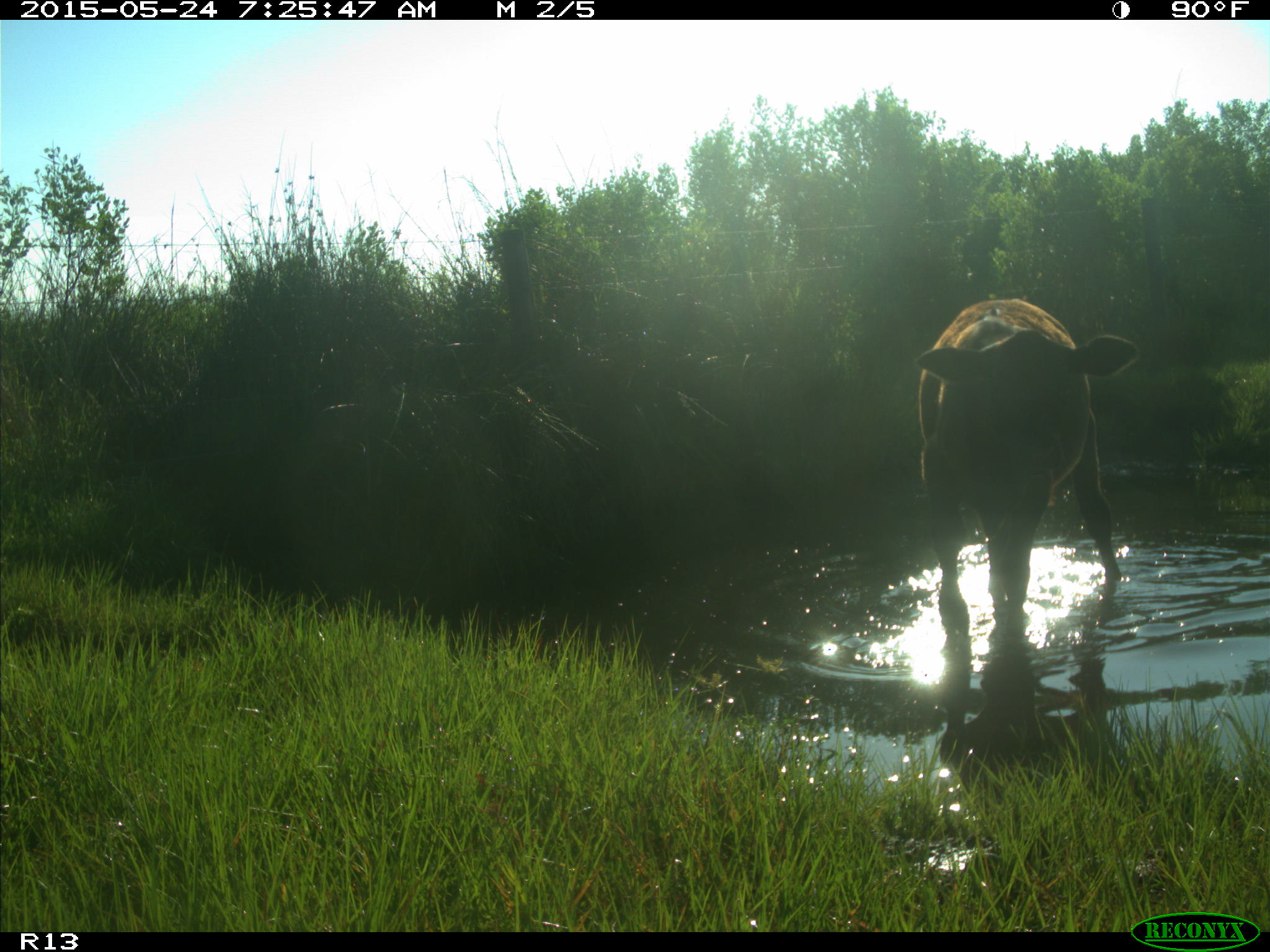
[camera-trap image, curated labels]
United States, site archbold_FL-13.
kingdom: Animalia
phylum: Chordata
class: Mammalia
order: Artiodactyla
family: Bovidae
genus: Bos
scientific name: Bos taurus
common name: domestic cow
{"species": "Bos taurus (domestic cow)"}